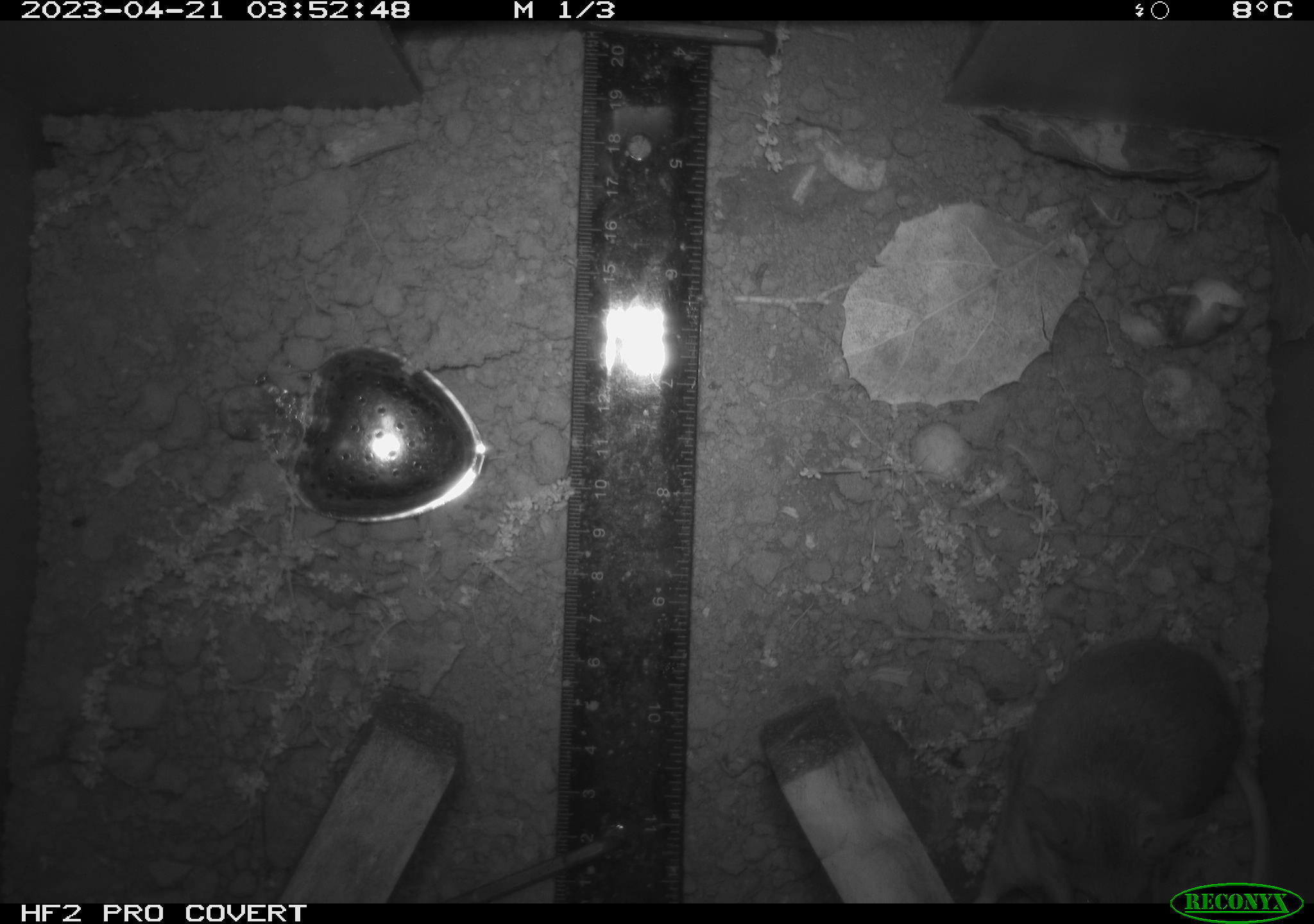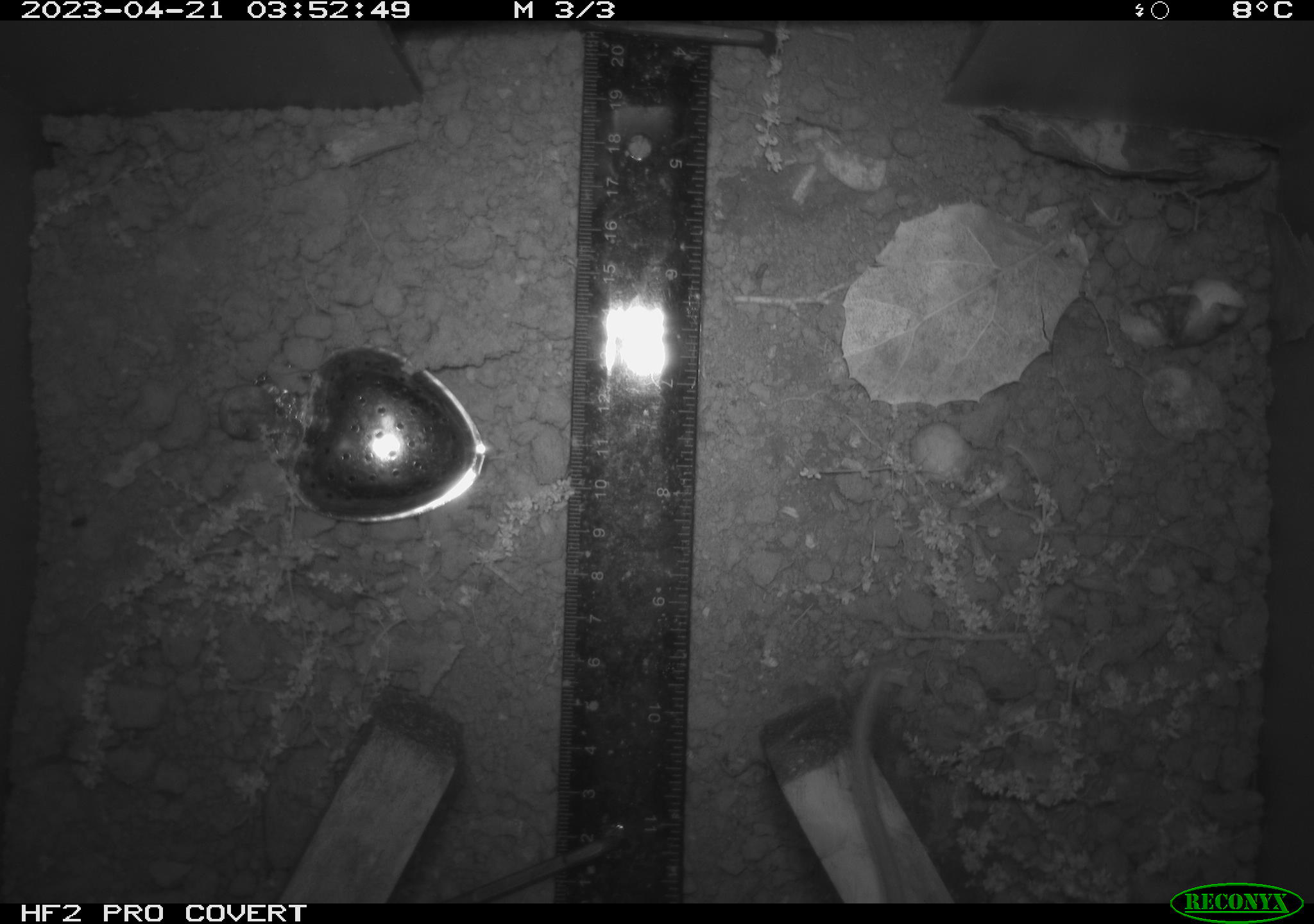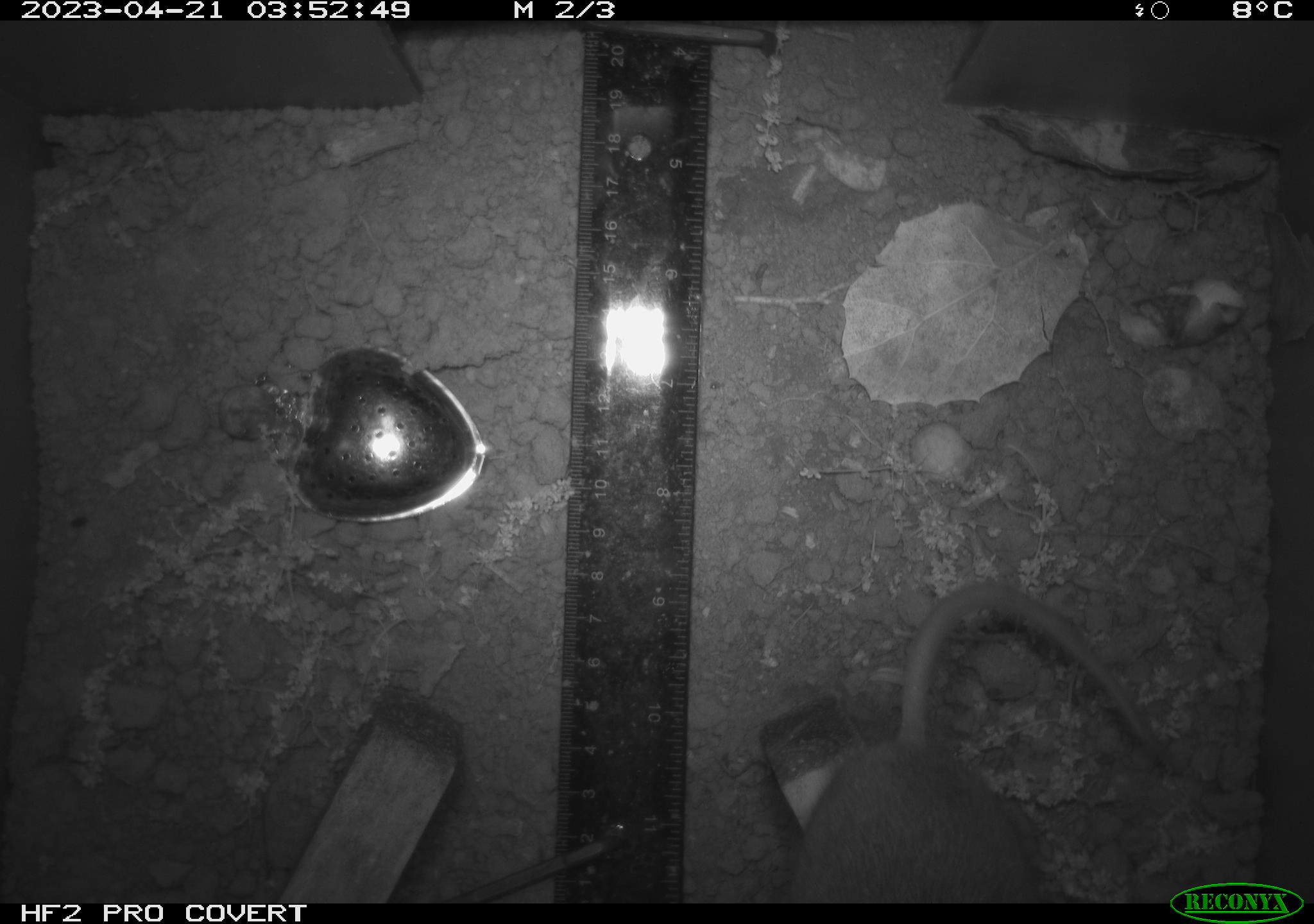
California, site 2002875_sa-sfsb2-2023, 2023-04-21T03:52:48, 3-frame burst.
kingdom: Animalia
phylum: Chordata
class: Mammalia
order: Rodentia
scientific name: Rodentia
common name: mouse species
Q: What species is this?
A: Mouse species (Rodentia).